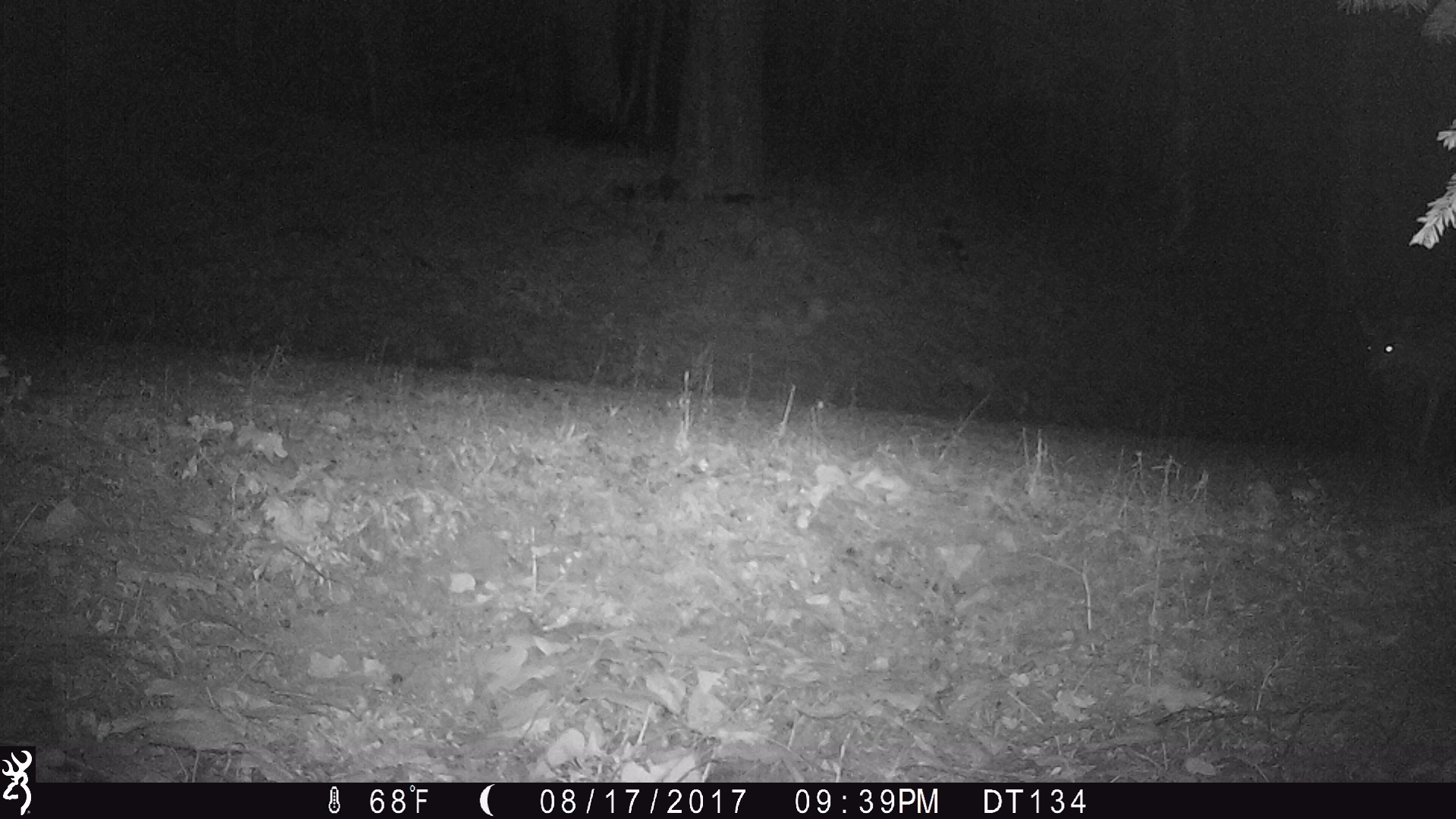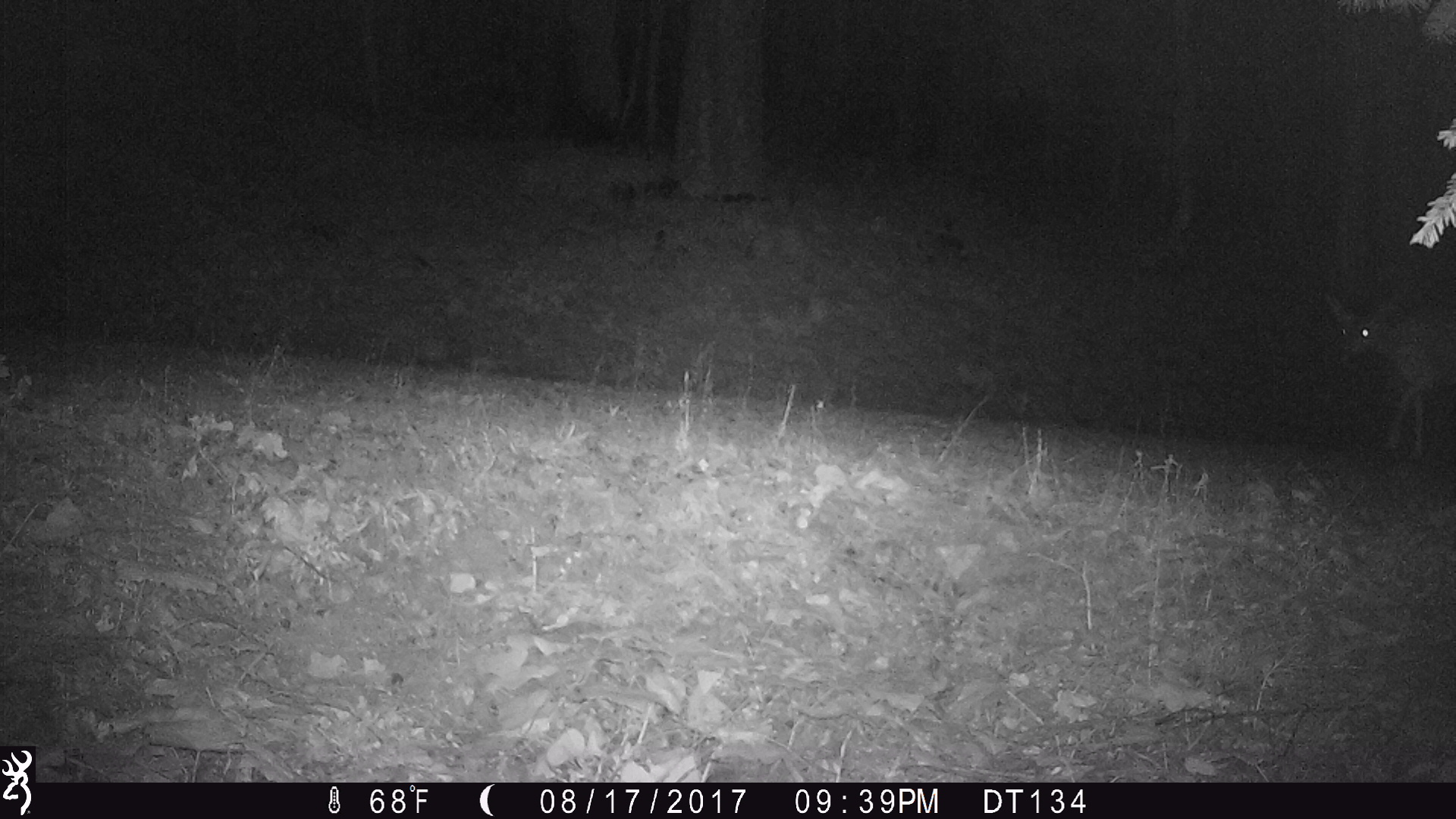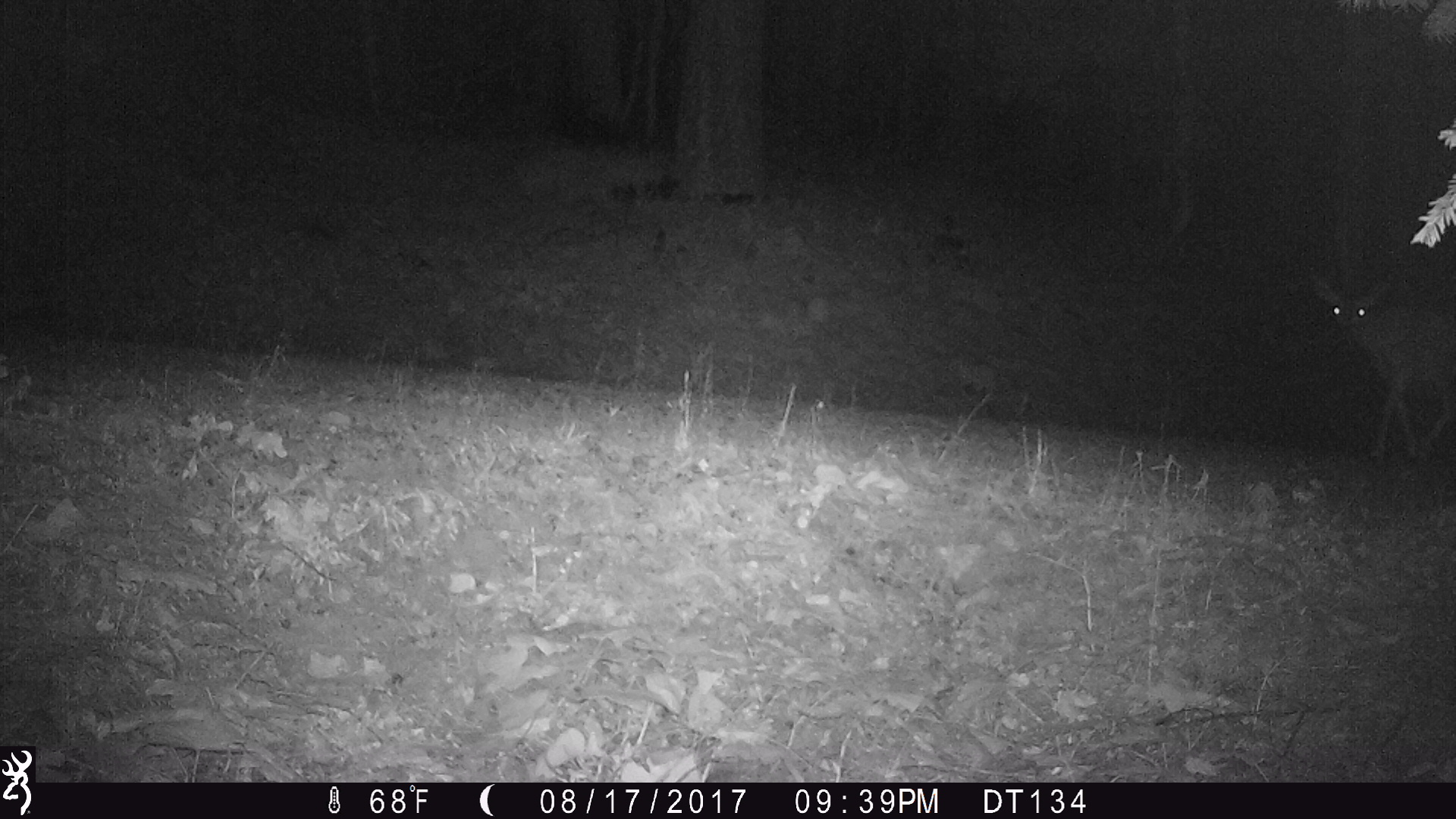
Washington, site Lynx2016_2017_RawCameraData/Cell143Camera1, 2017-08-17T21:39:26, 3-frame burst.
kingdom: Animalia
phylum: Chordata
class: Mammalia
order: Artiodactyla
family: Cervidae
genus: Odocoileus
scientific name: Odocoileus hemionus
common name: mule deer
Odocoileus hemionus (mule deer). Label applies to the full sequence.